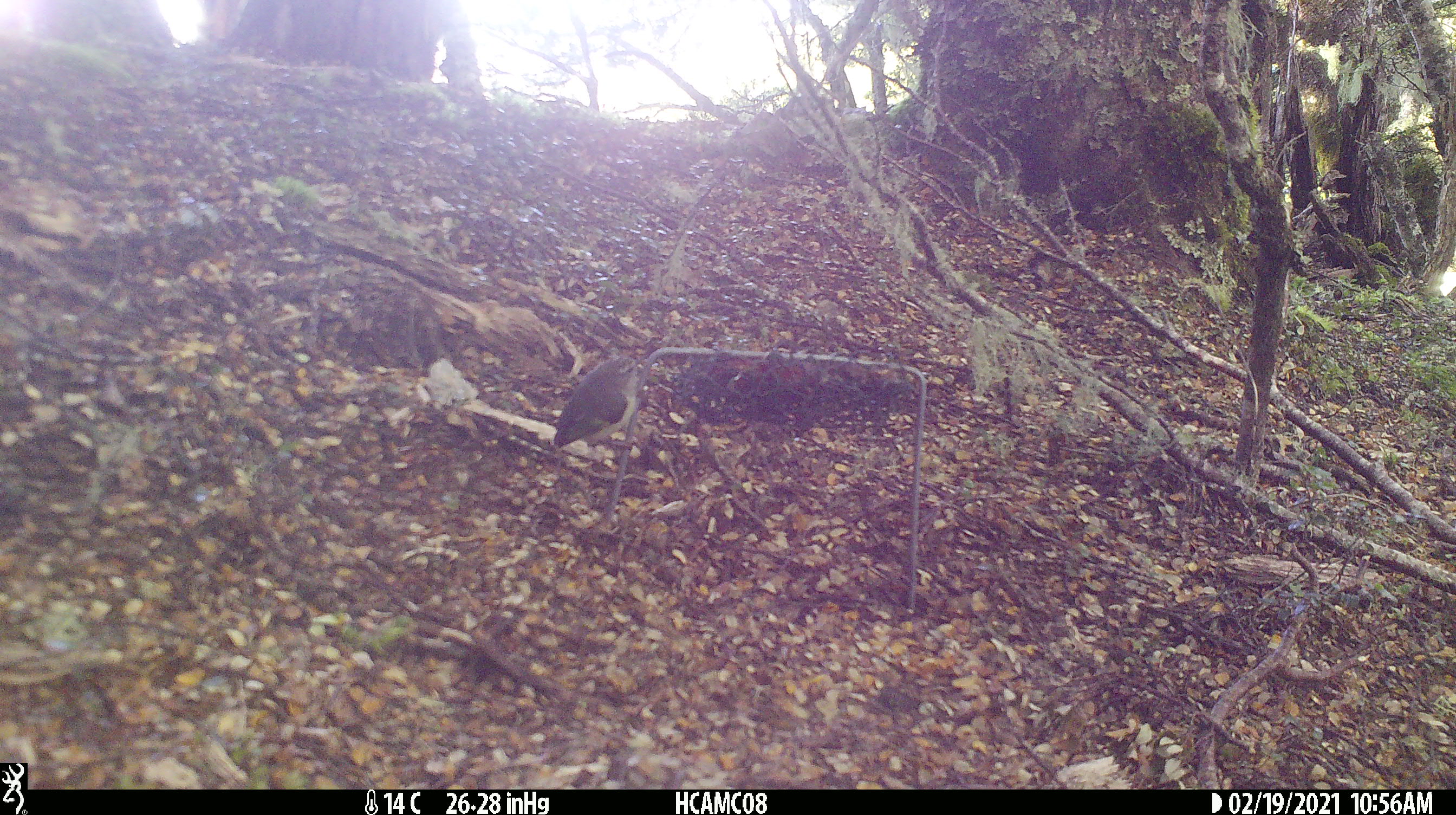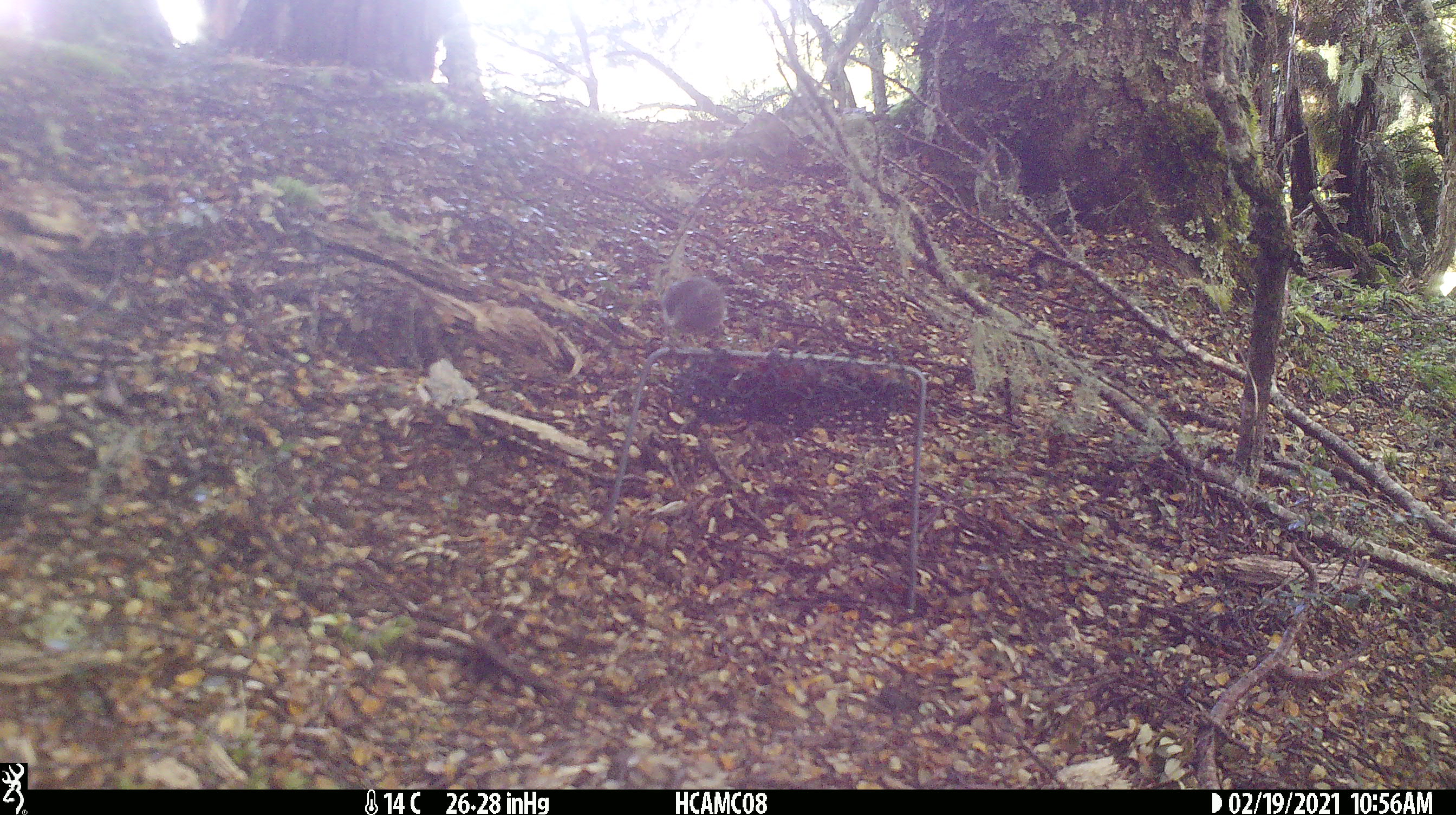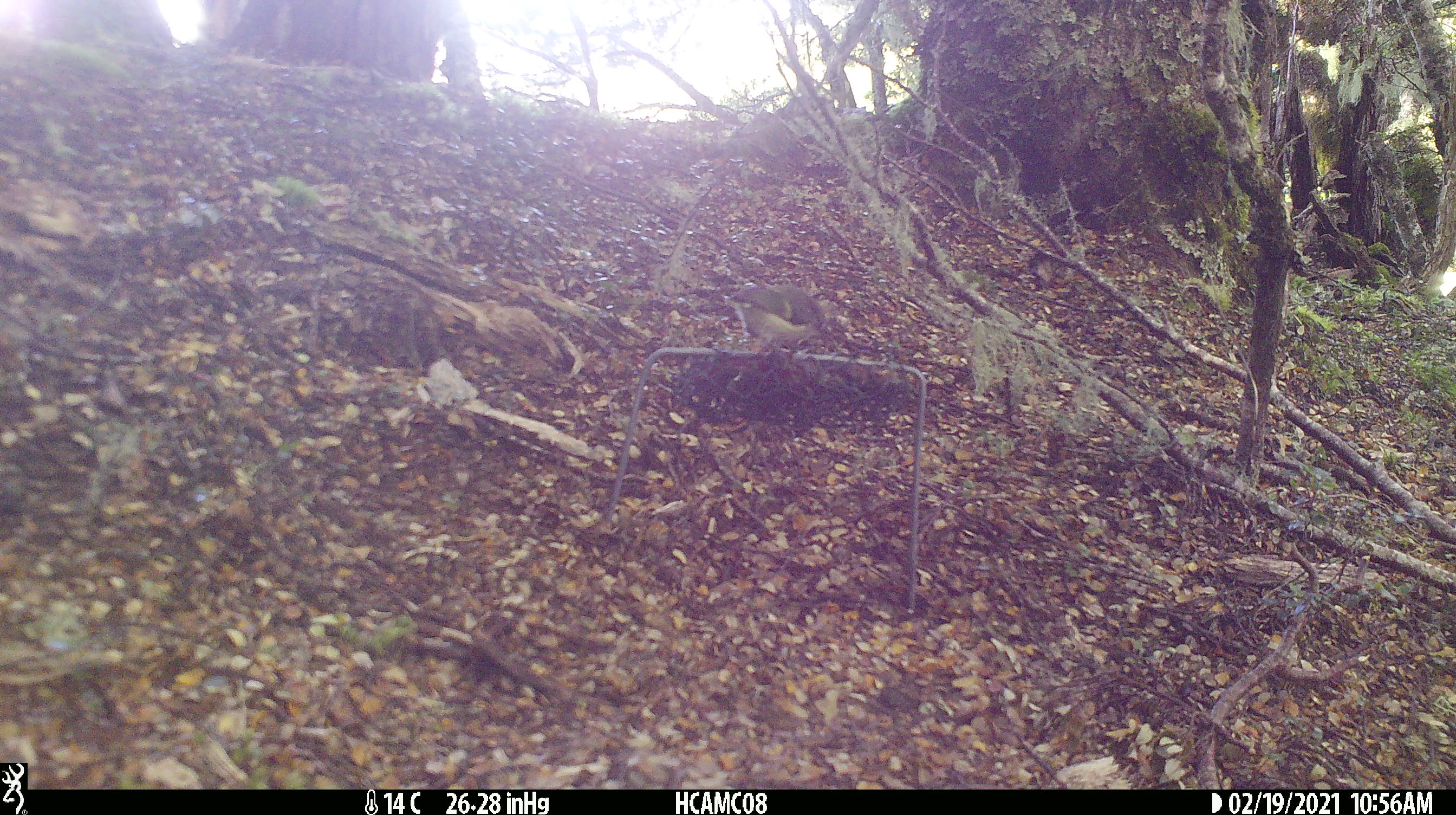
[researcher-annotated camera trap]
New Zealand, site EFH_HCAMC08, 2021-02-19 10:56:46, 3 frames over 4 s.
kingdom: Animalia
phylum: Chordata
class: Aves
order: Passeriformes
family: Acanthisittidae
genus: Acanthisitta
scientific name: Acanthisitta chloris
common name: rifleman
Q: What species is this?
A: Rifleman (Acanthisitta chloris).